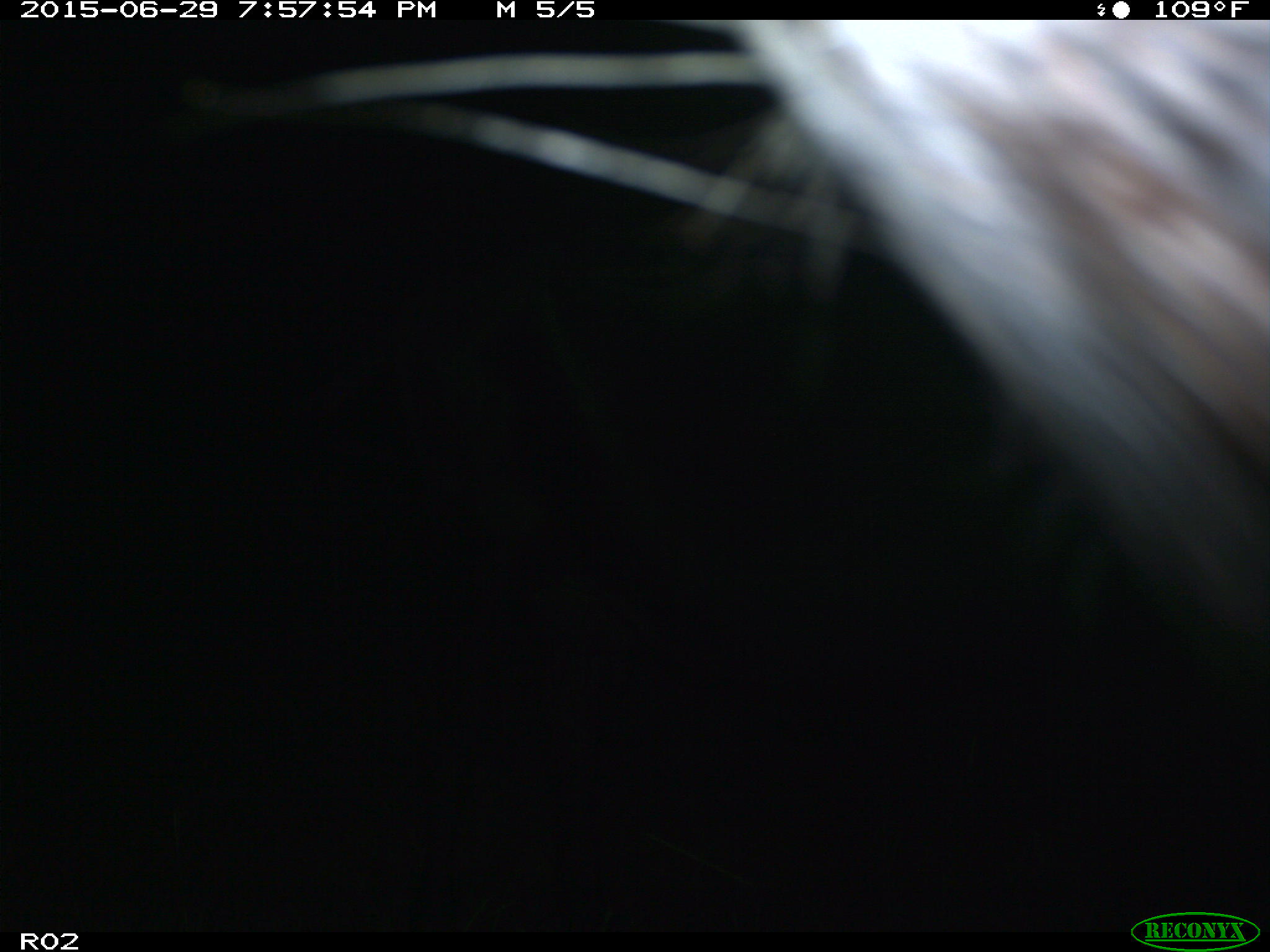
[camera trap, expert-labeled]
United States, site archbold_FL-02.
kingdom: Animalia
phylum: Chordata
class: Mammalia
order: Artiodactyla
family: Bovidae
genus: Bos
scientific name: Bos taurus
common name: domestic cow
Bos taurus (domestic cow).